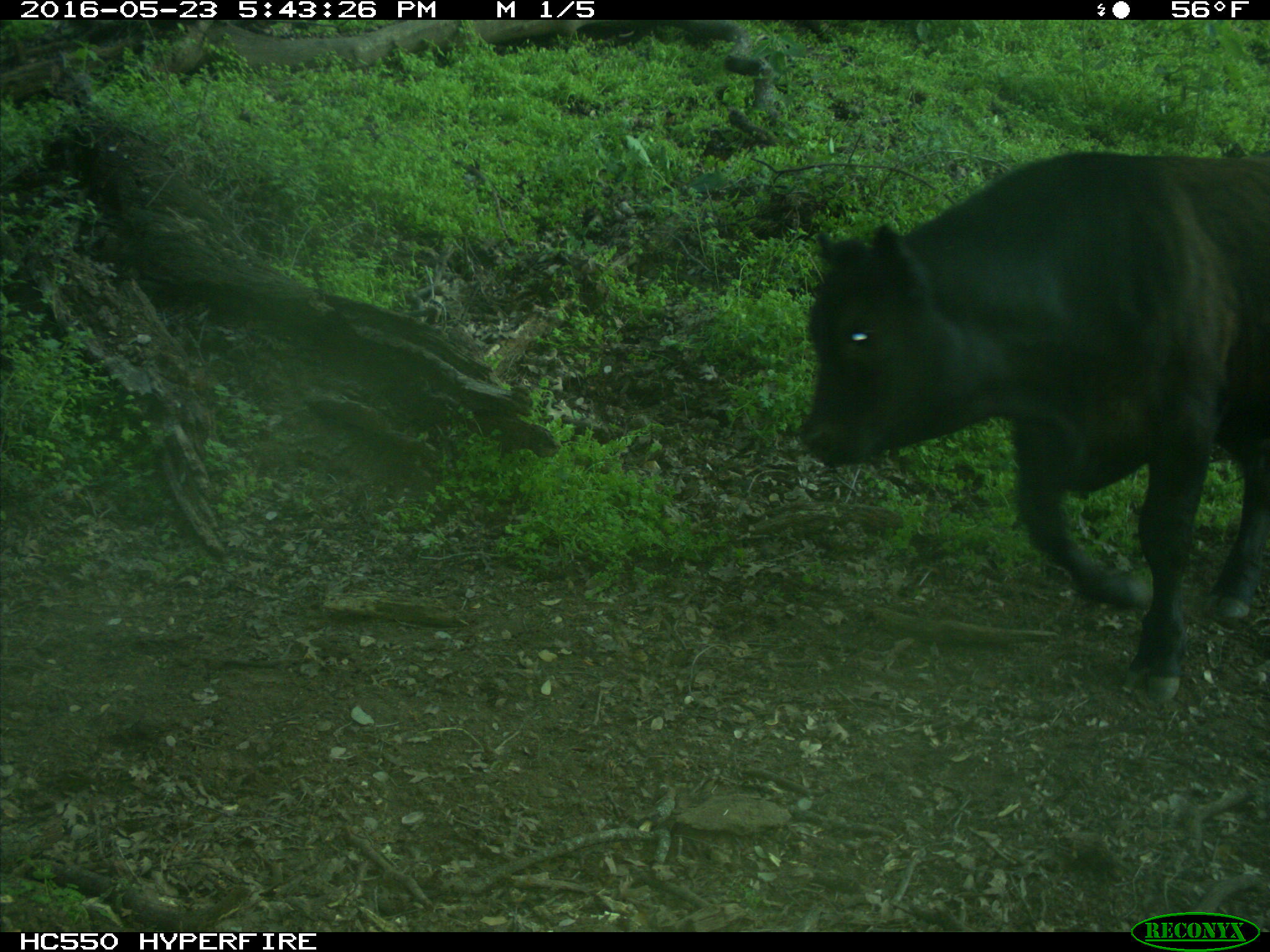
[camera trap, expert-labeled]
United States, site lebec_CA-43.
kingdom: Animalia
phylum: Chordata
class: Mammalia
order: Artiodactyla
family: Bovidae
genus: Bos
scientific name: Bos taurus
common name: domestic cow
Bos taurus (domestic cow).